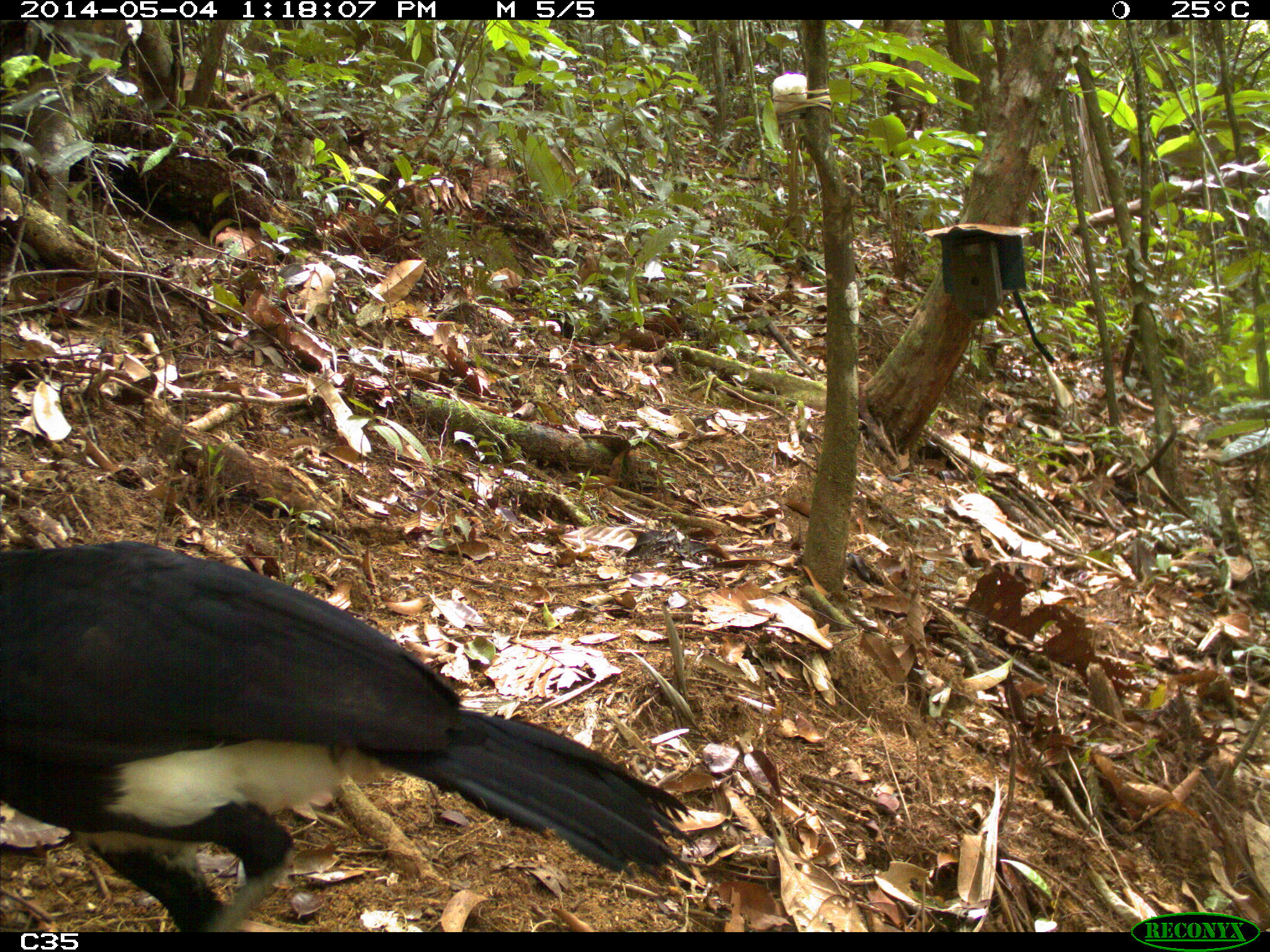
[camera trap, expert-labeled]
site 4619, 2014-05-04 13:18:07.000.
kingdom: Animalia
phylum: Chordata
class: Aves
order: Galliformes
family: Cracidae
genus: Crax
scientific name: Crax alector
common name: black curassow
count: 2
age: adult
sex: female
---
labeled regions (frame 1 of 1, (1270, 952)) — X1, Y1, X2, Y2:
crax alector: 0, 538, 696, 931